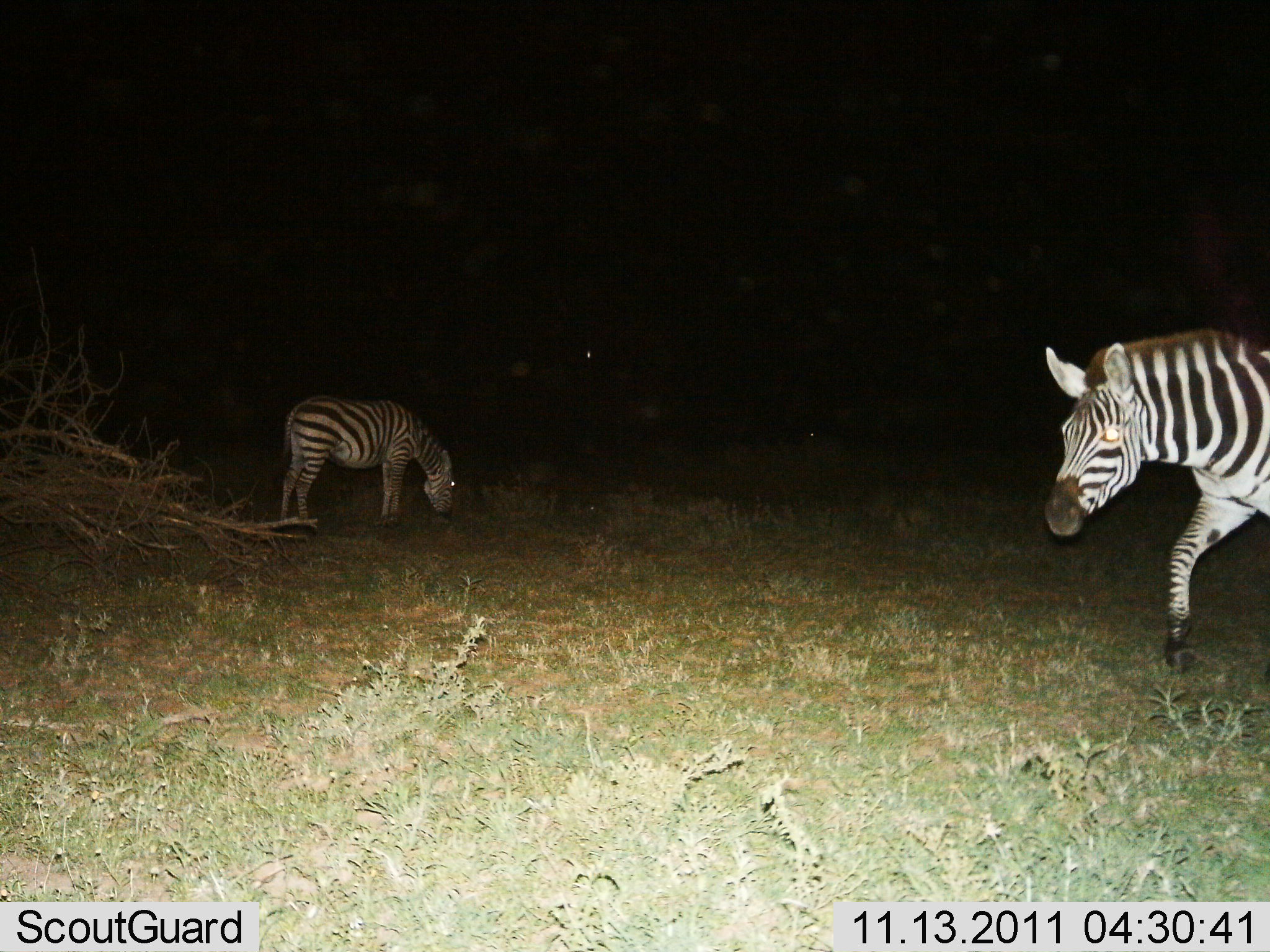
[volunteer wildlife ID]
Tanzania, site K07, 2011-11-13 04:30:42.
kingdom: Animalia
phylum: Chordata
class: Mammalia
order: Perissodactyla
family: Equidae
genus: Equus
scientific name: Equus quagga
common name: plains zebra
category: zebra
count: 2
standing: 31%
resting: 0%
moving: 56%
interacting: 0%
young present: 0%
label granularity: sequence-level